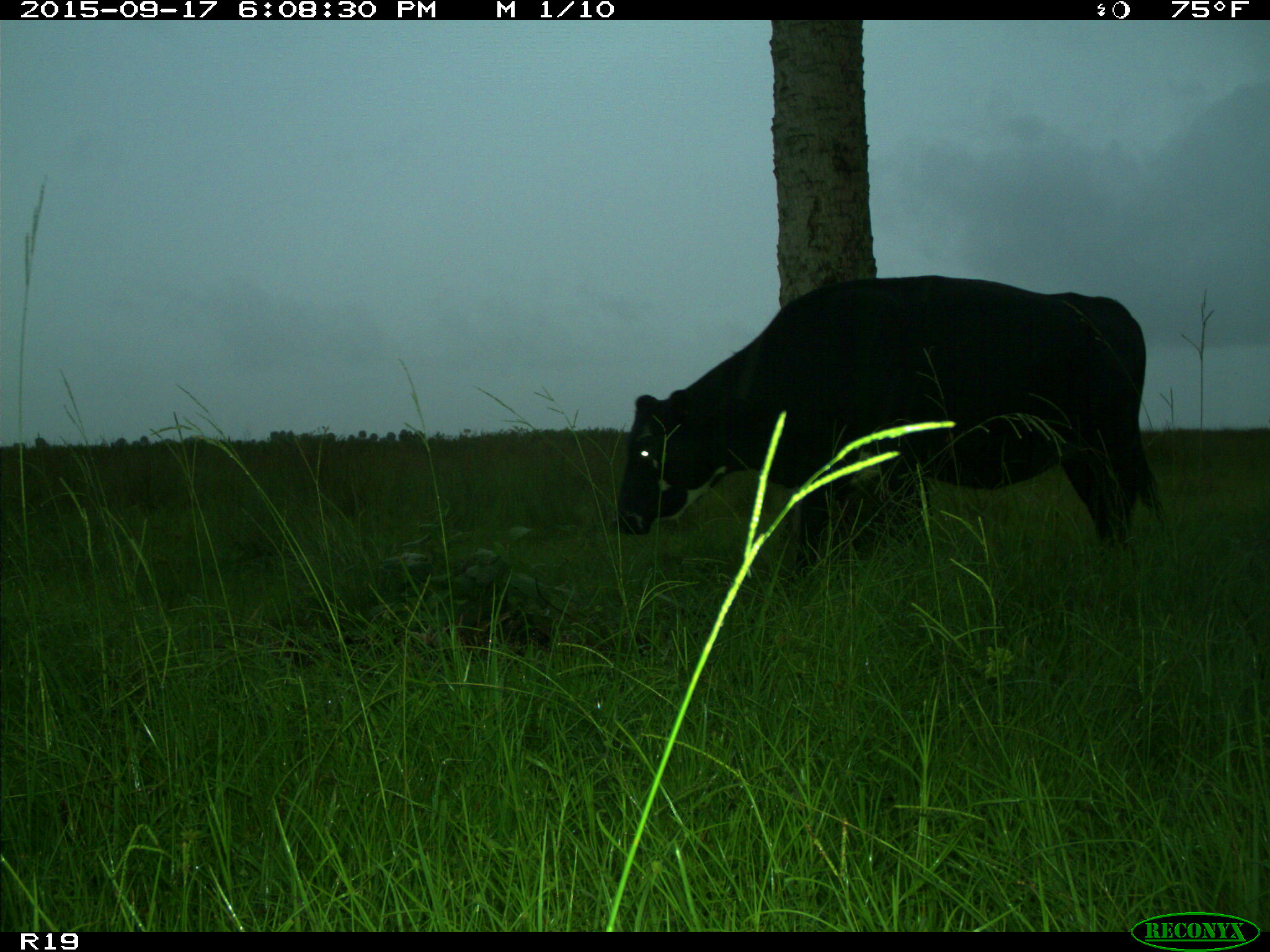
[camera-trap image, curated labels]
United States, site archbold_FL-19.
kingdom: Animalia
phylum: Chordata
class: Mammalia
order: Artiodactyla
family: Bovidae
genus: Bos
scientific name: Bos taurus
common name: domestic cow